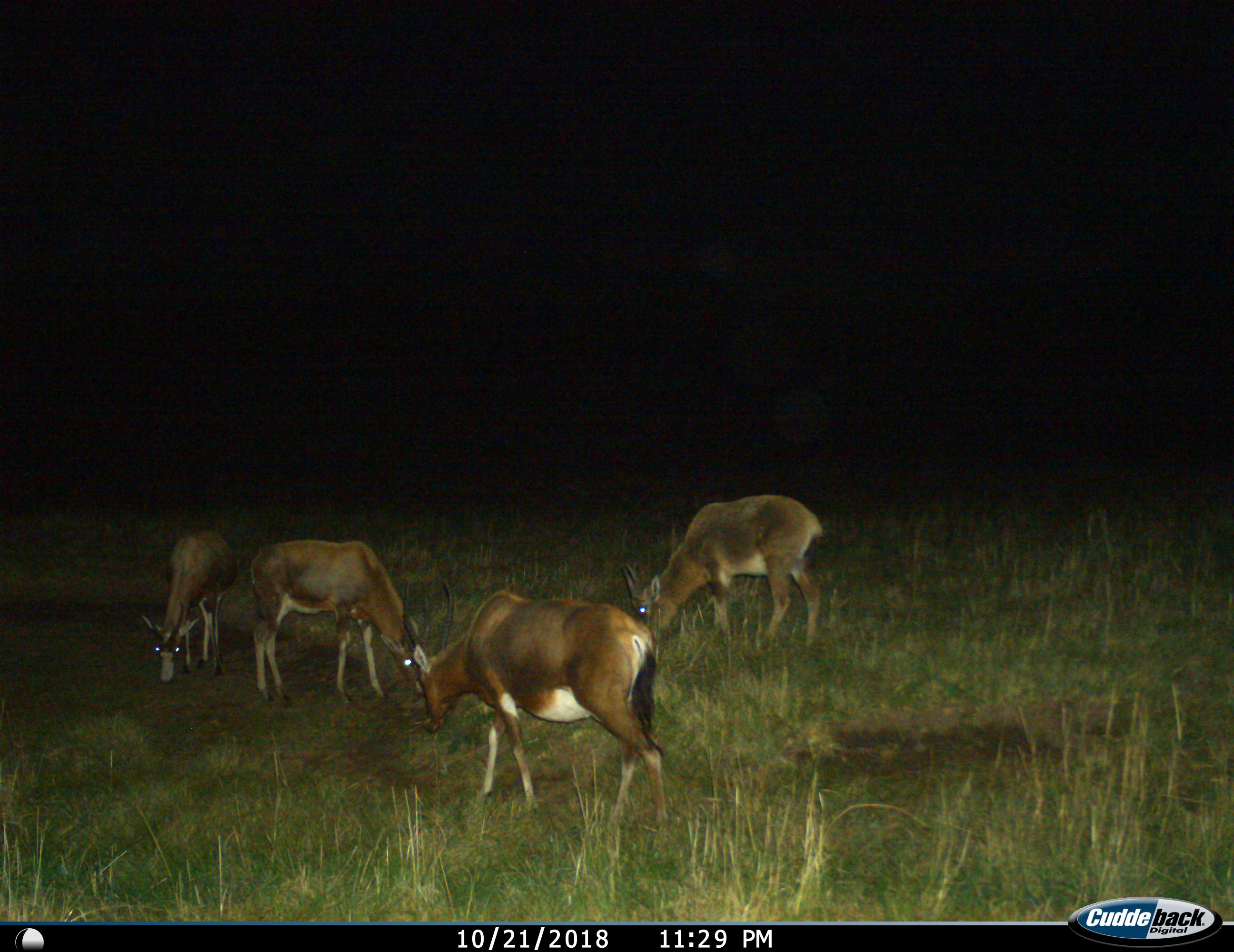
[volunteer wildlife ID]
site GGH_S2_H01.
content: unidentified animal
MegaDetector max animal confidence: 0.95